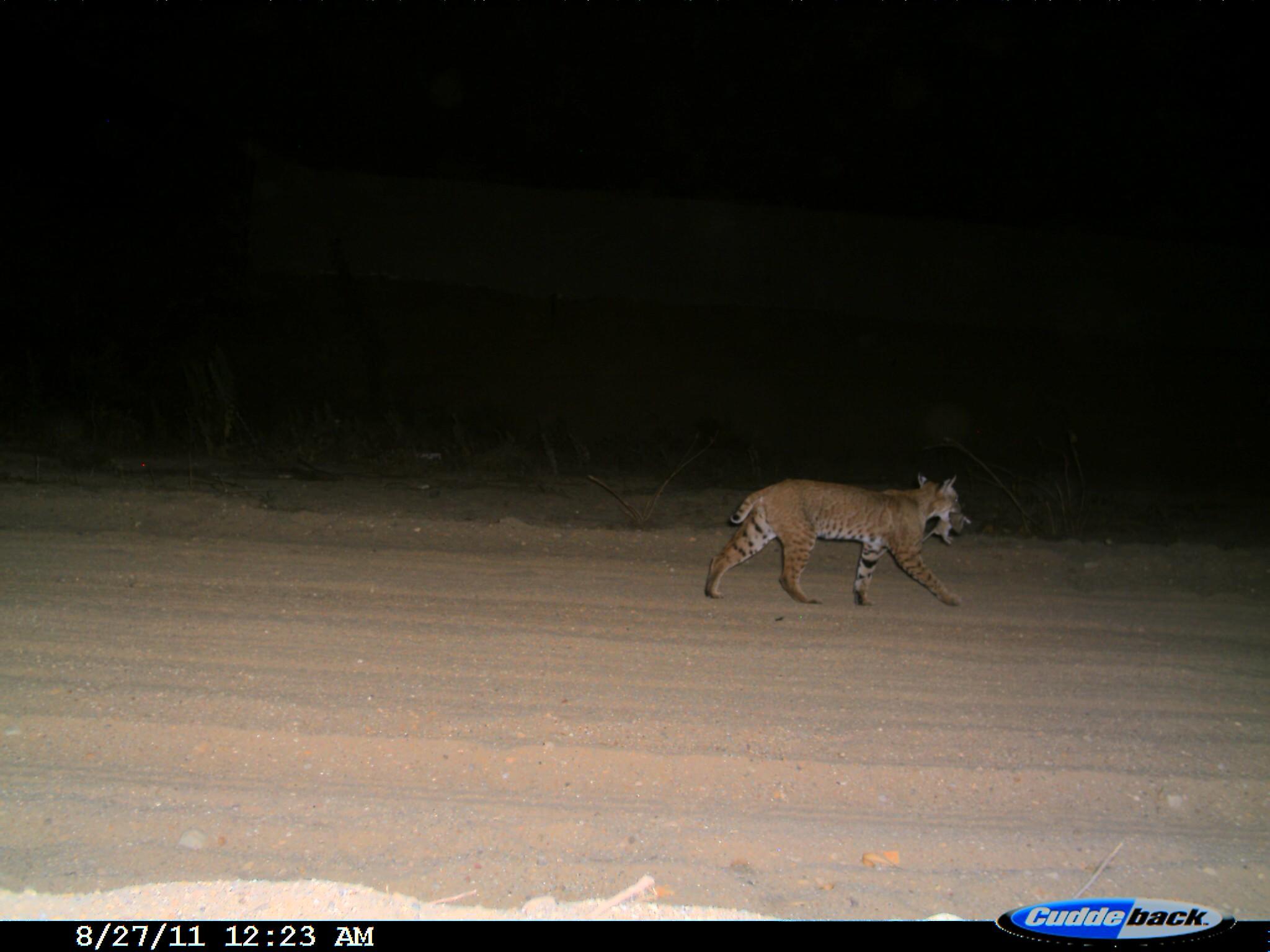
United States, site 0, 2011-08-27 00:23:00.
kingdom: Animalia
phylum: Chordata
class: Mammalia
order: Carnivora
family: Felidae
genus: Lynx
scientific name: Lynx rufus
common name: bobcat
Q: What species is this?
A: Bobcat (Lynx rufus).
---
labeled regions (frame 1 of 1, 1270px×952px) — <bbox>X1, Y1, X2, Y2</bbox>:
bobcat: <bbox>693, 463, 980, 623</bbox>